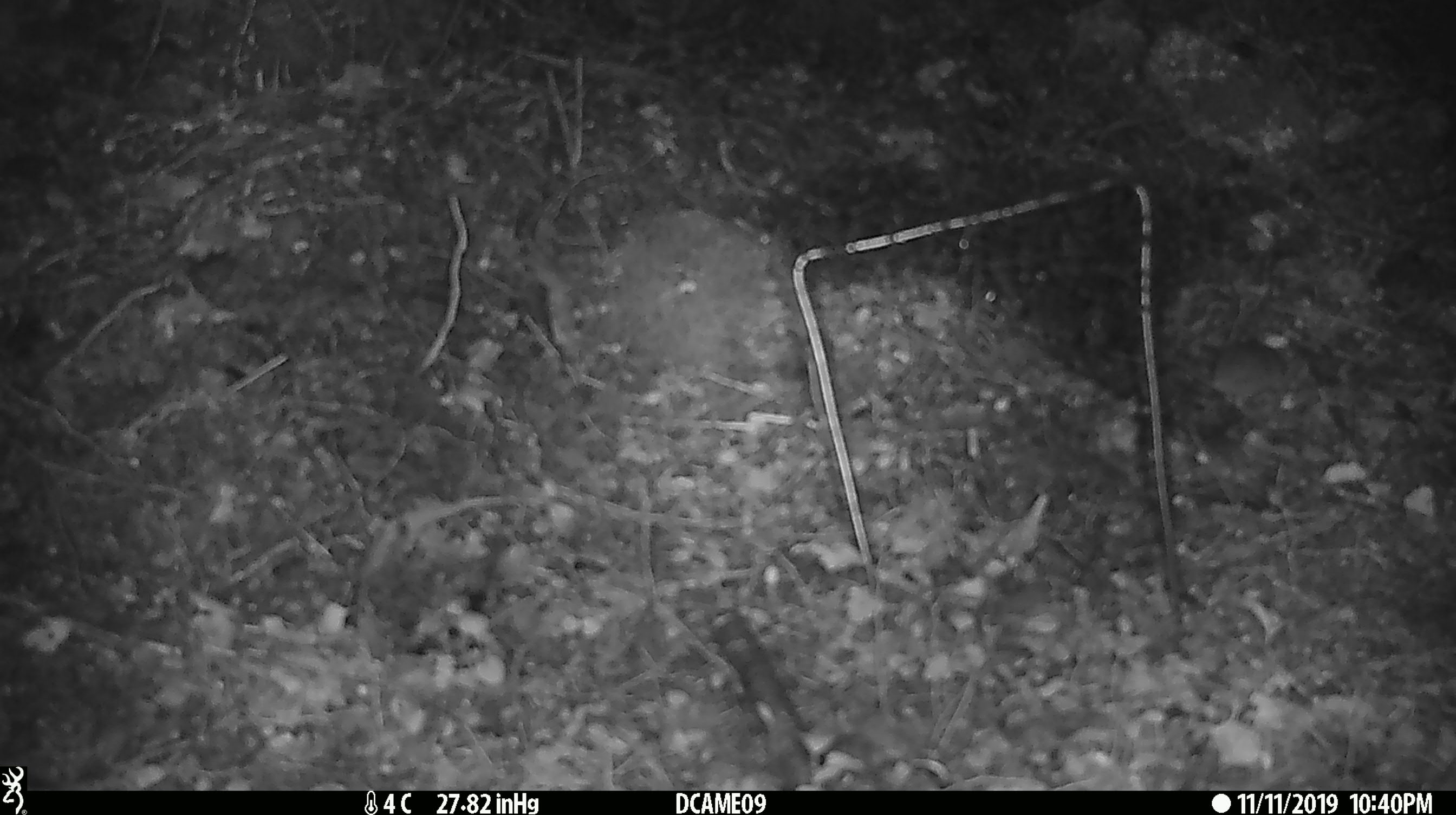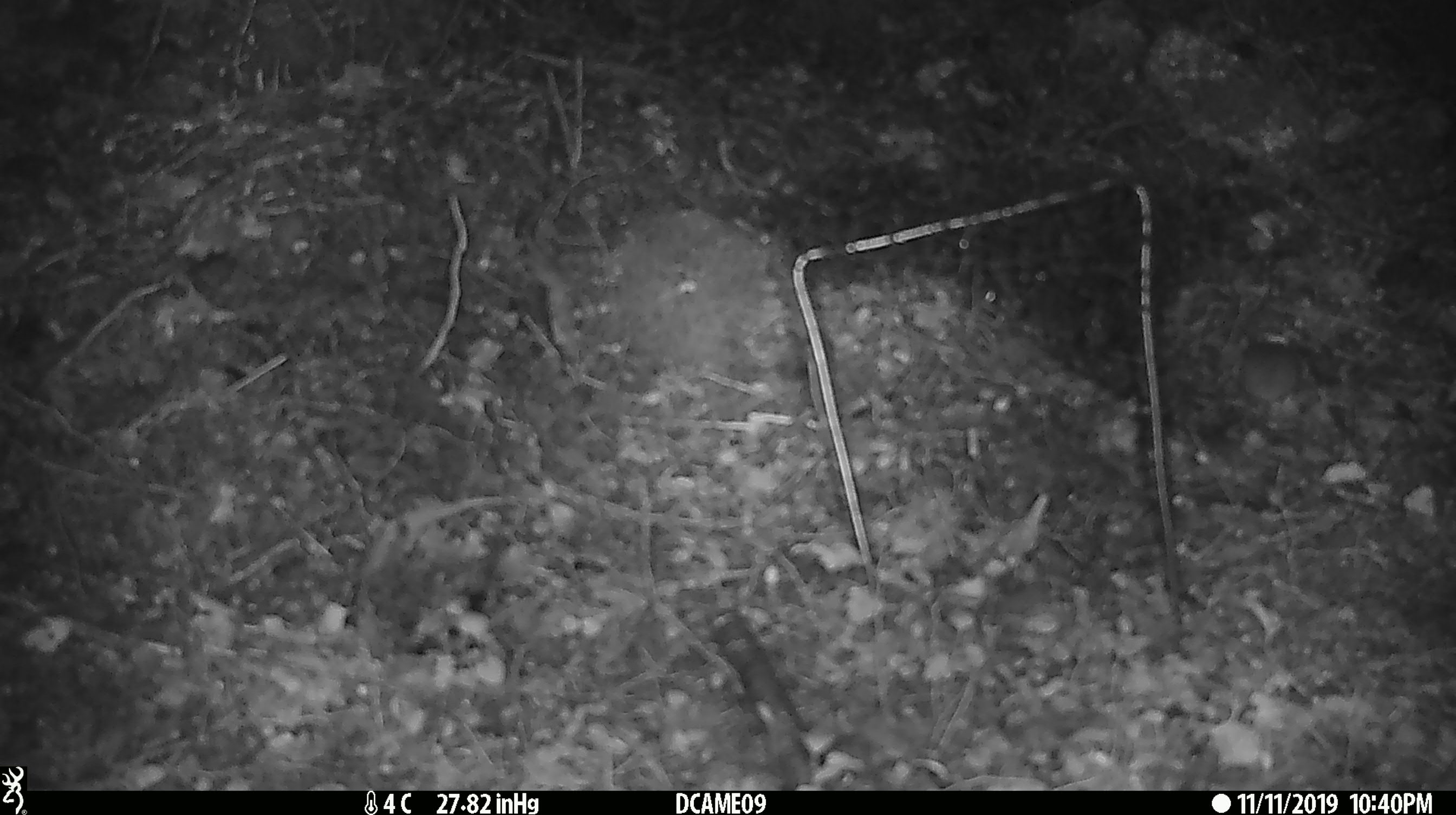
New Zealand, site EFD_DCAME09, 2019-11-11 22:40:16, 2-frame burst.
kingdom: Animalia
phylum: Chordata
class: Mammalia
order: Rodentia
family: Muridae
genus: Mus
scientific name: Mus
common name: mouse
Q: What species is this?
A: Mouse (Mus).